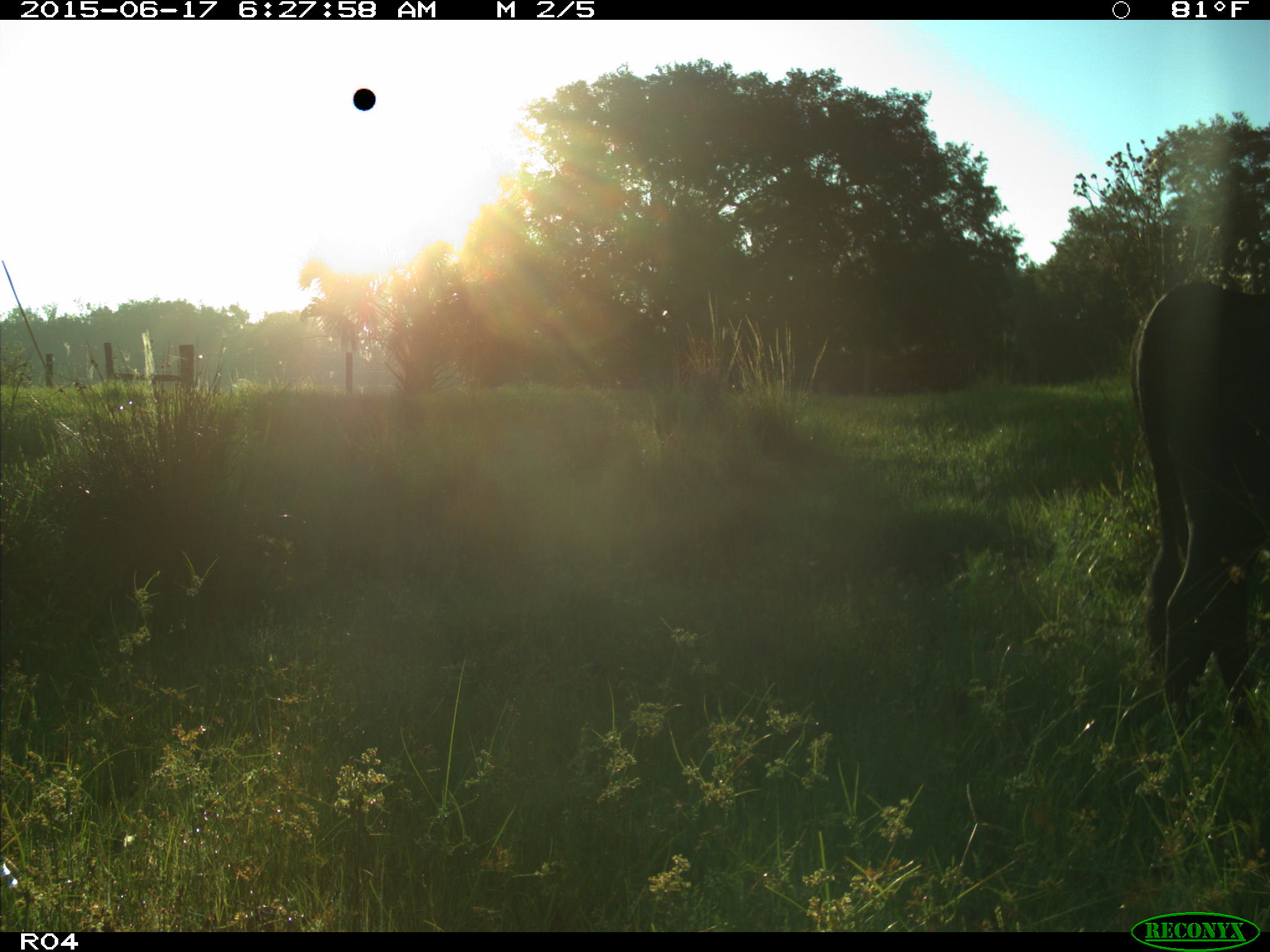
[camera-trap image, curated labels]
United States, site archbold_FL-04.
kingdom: Animalia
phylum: Chordata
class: Mammalia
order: Artiodactyla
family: Bovidae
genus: Bos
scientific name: Bos taurus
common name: domestic cow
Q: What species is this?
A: Bos taurus (domestic cow).